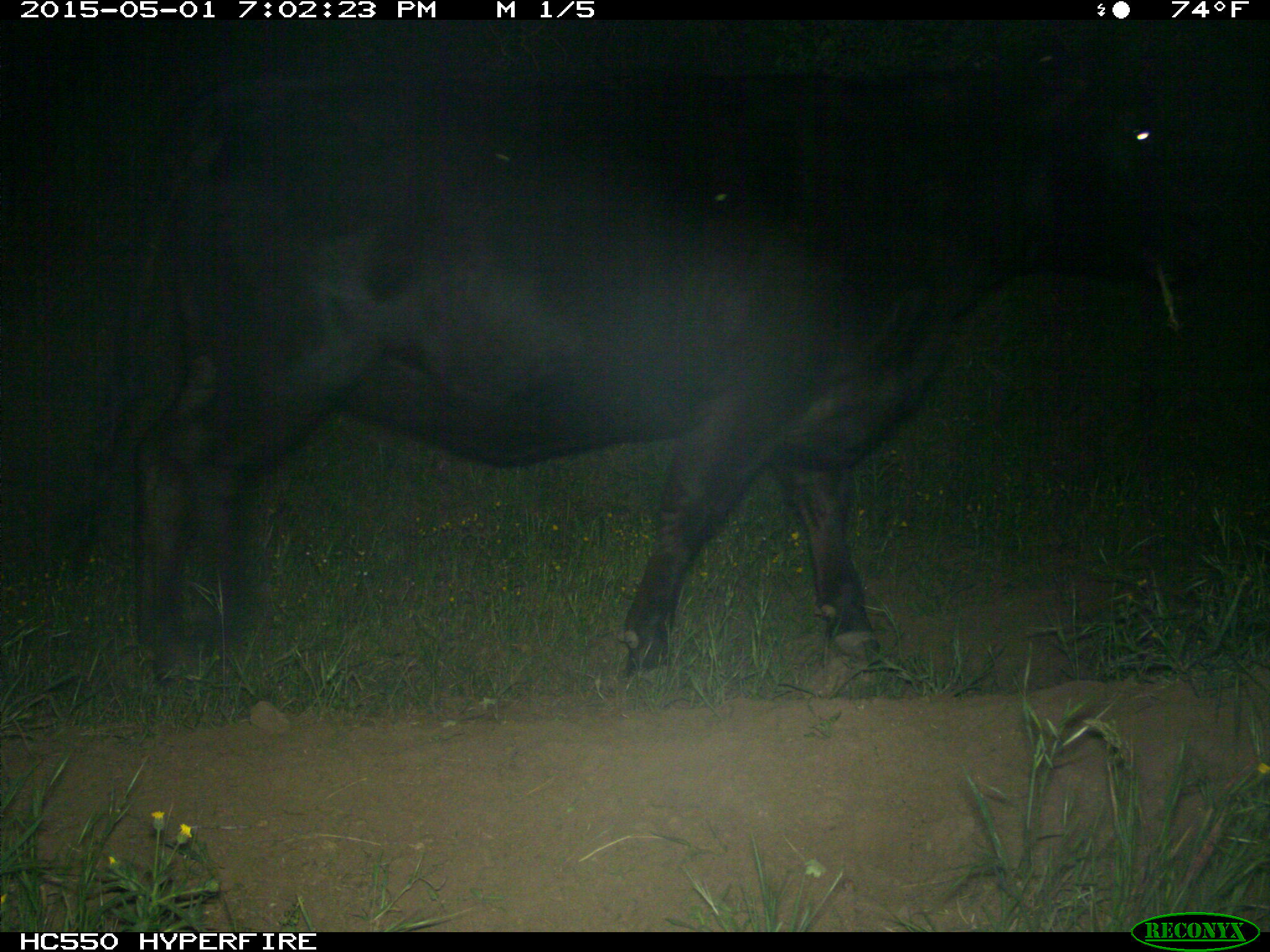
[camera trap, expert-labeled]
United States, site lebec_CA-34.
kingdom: Animalia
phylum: Chordata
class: Mammalia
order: Artiodactyla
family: Bovidae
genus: Bos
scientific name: Bos taurus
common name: domestic cow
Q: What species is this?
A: Bos taurus (domestic cow).